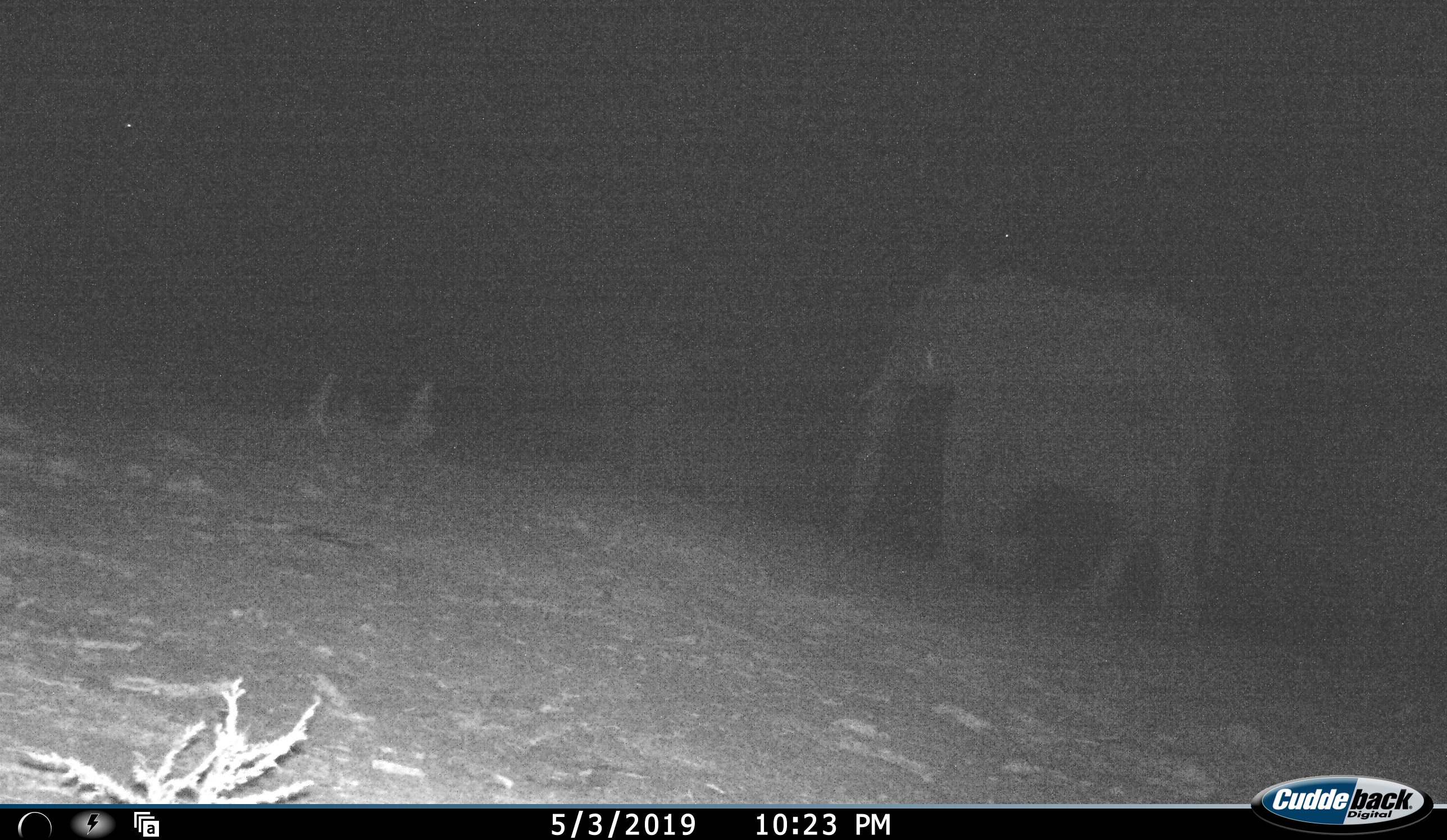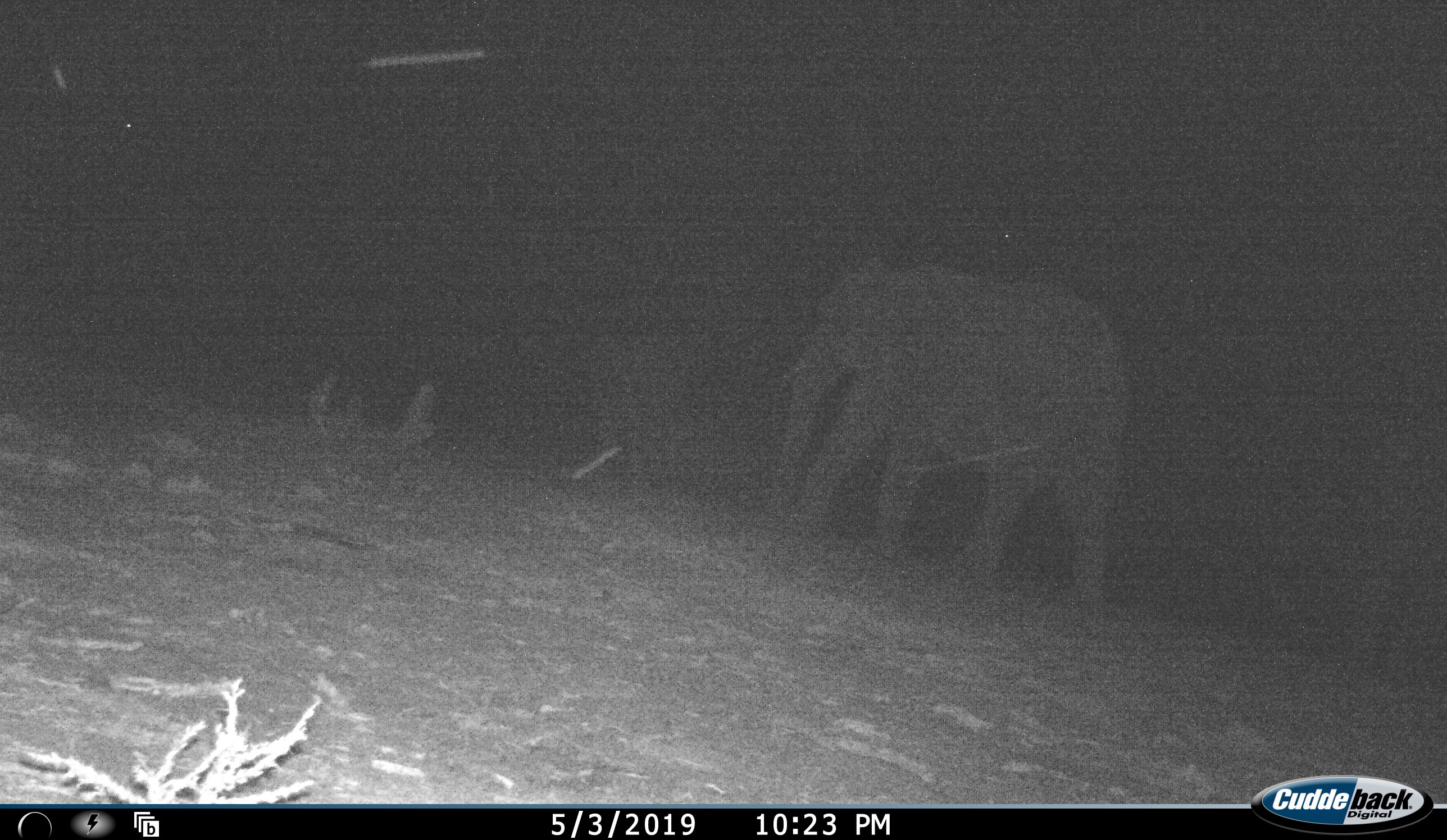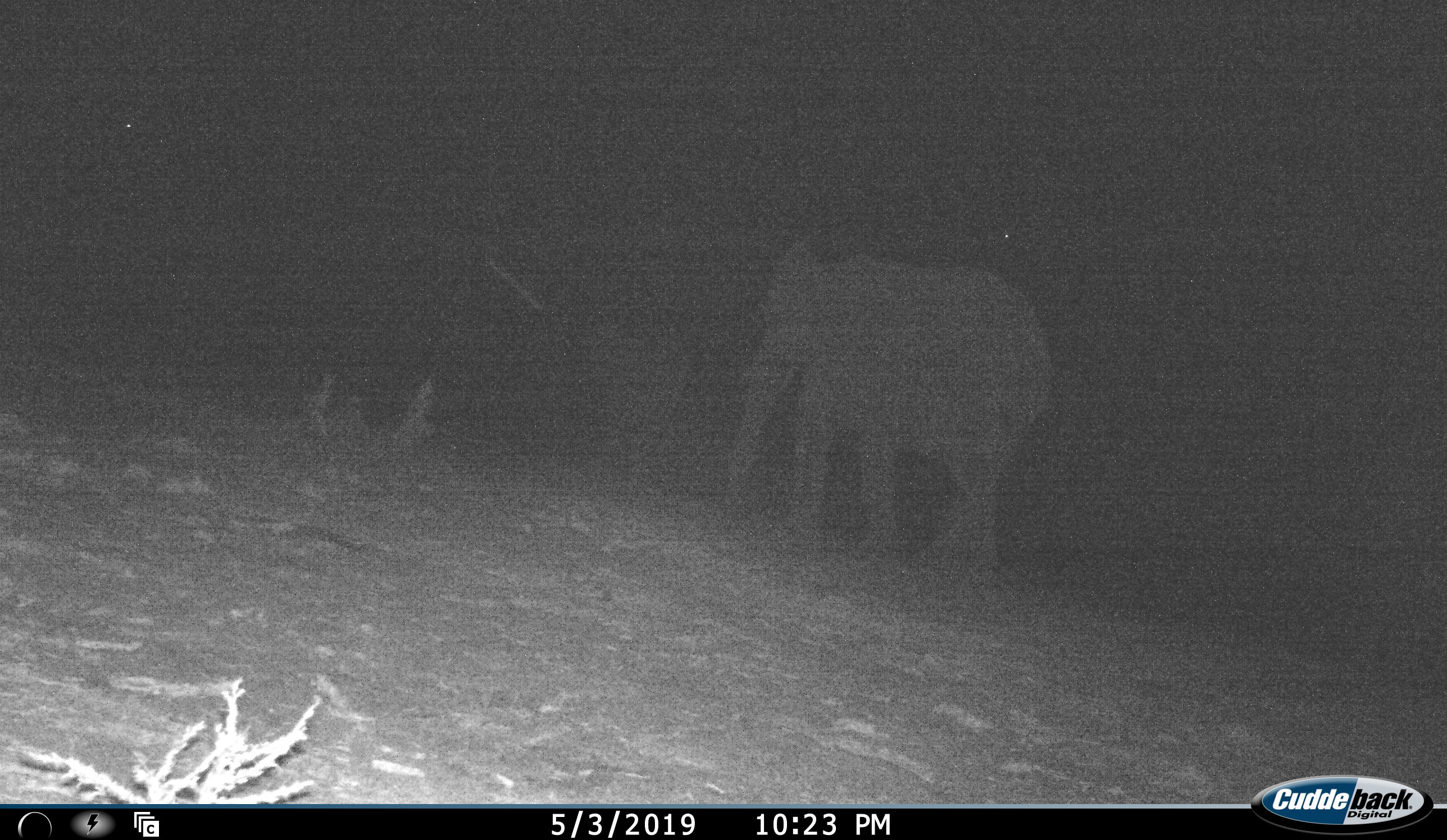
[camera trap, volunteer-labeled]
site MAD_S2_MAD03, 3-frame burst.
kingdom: Animalia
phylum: Chordata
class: Mammalia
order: Proboscidea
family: Elephantidae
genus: Loxodonta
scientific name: Loxodonta africana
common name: african bush elephant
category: elephant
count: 1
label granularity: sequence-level